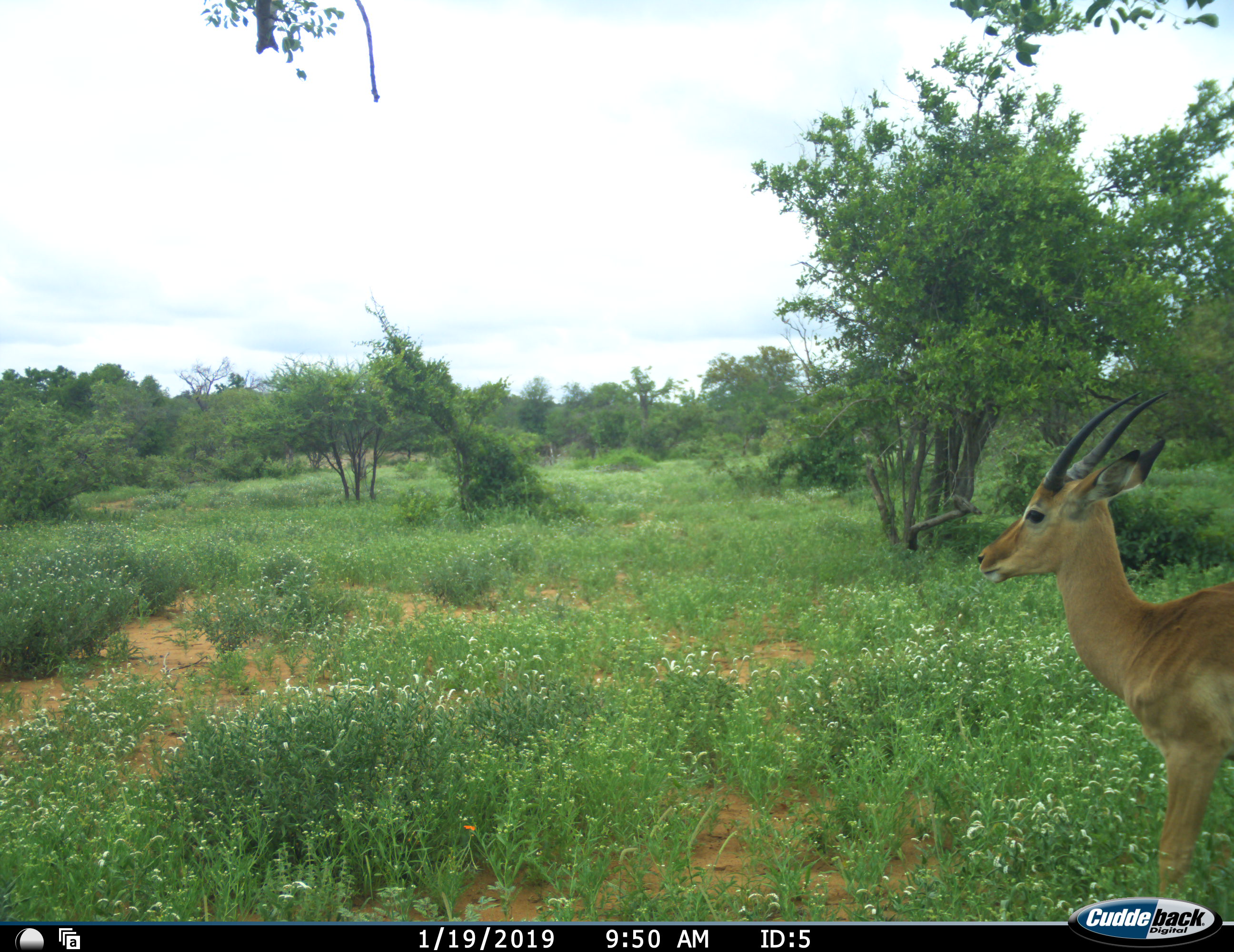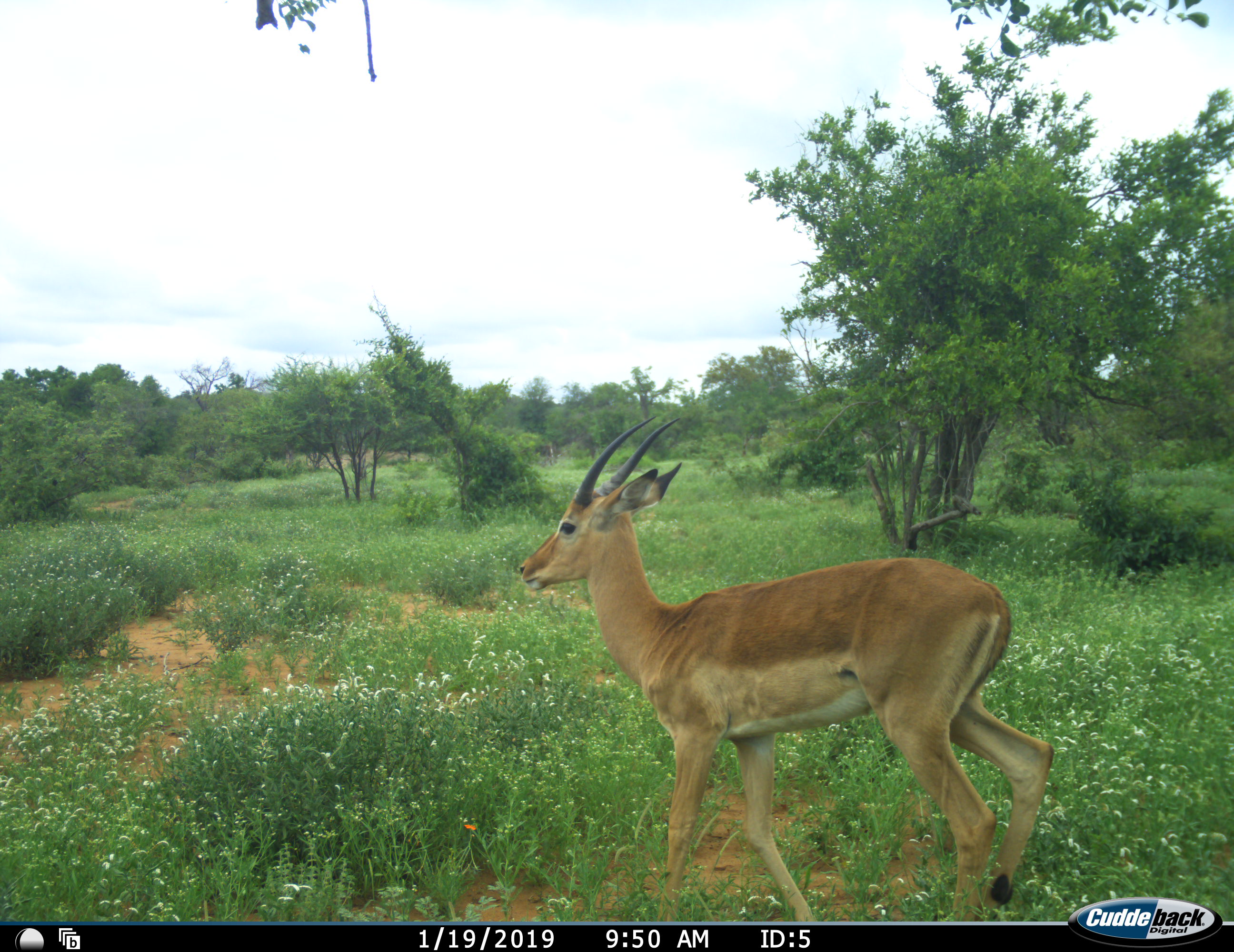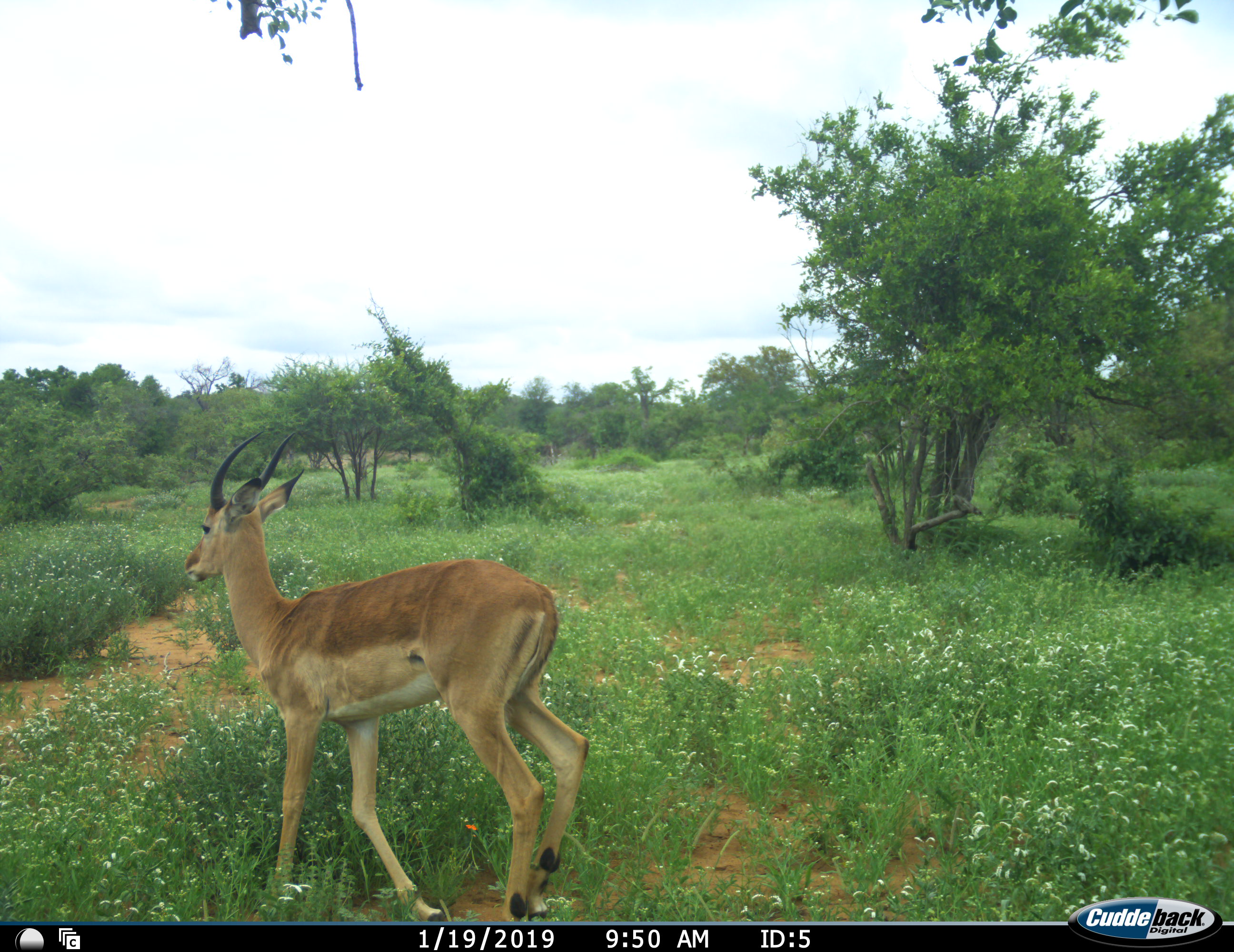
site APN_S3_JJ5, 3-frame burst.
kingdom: Animalia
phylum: Chordata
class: Mammalia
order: Artiodactyla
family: Bovidae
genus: Aepyceros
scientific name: Aepyceros melampus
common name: impala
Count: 1.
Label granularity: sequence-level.